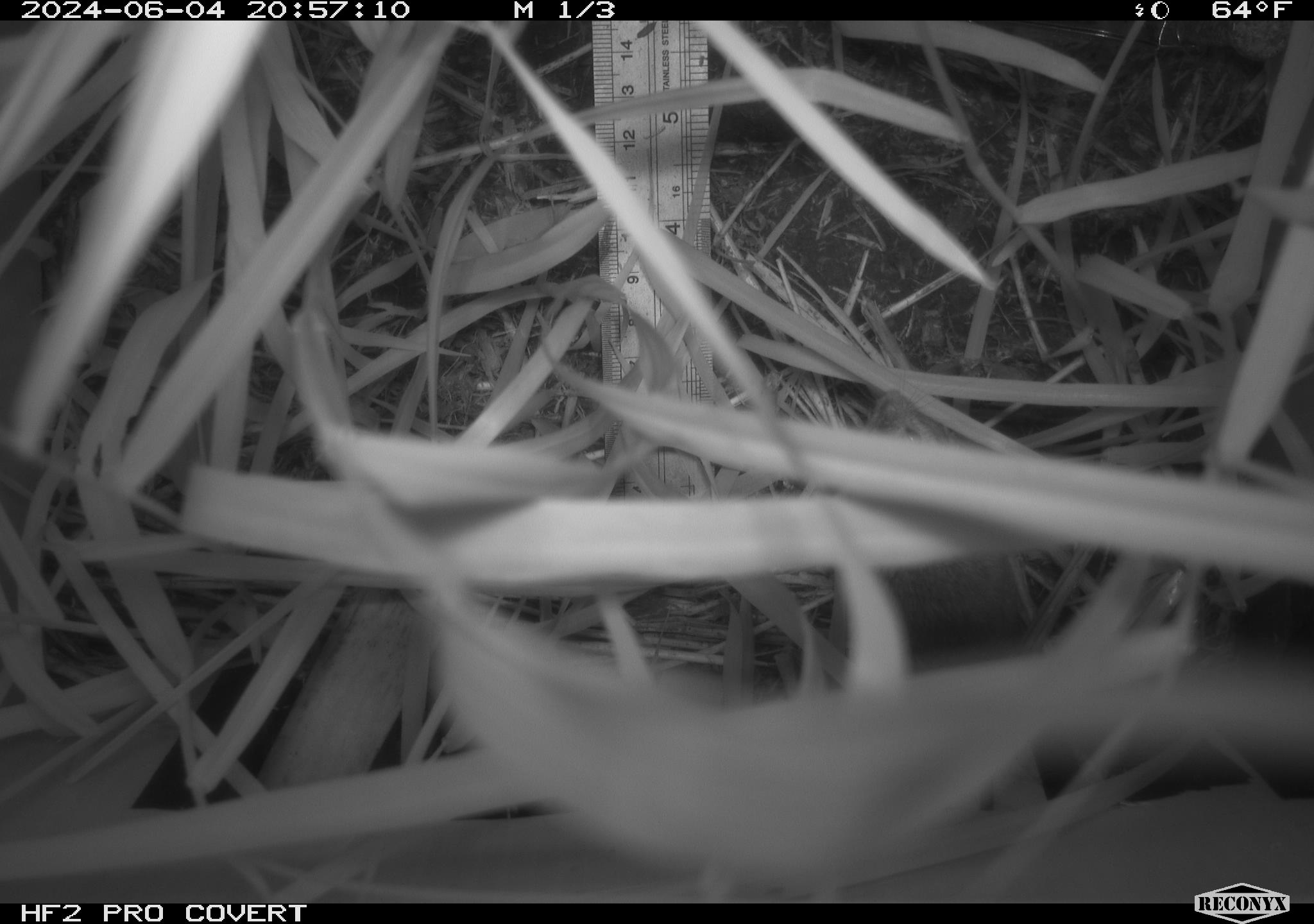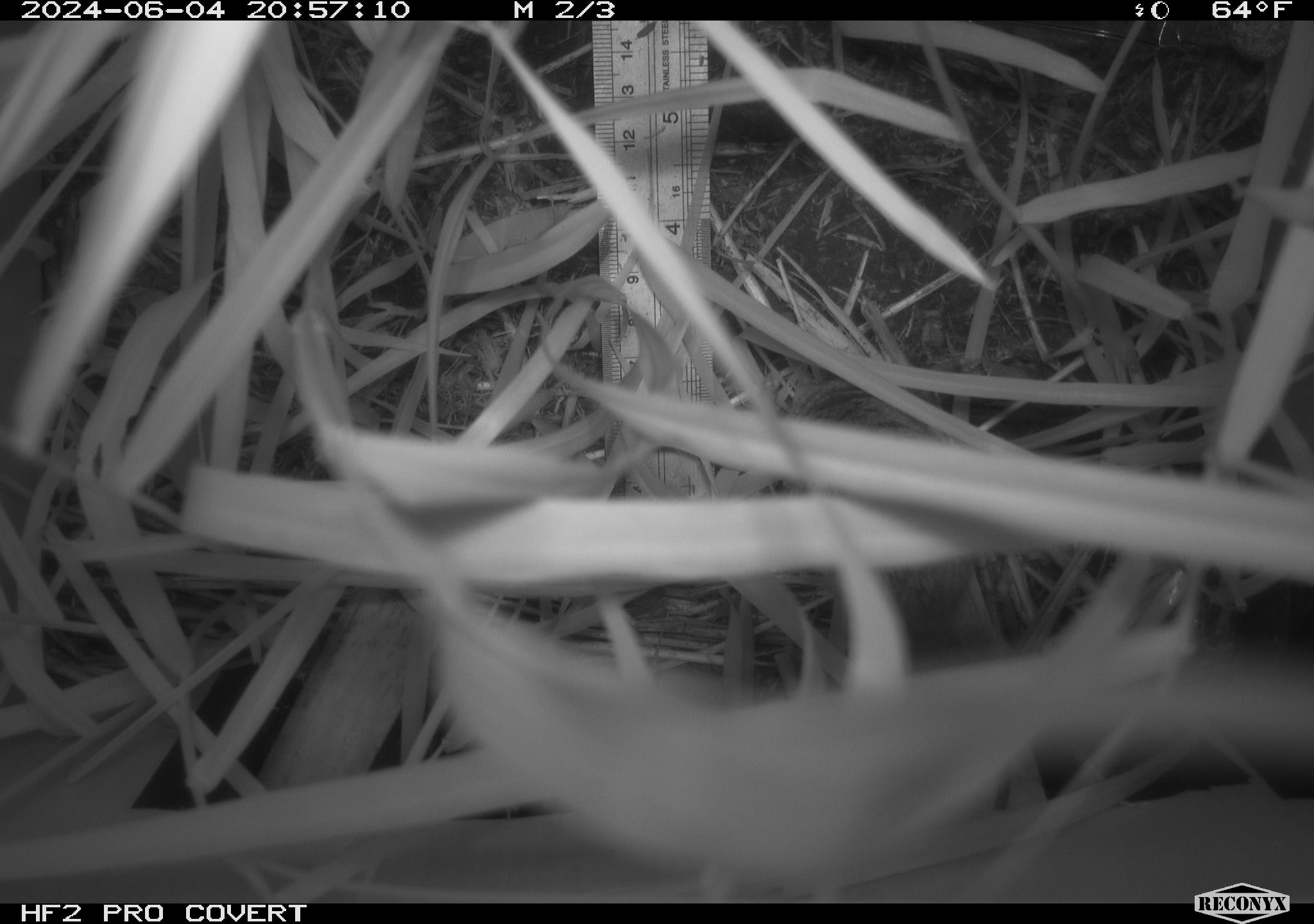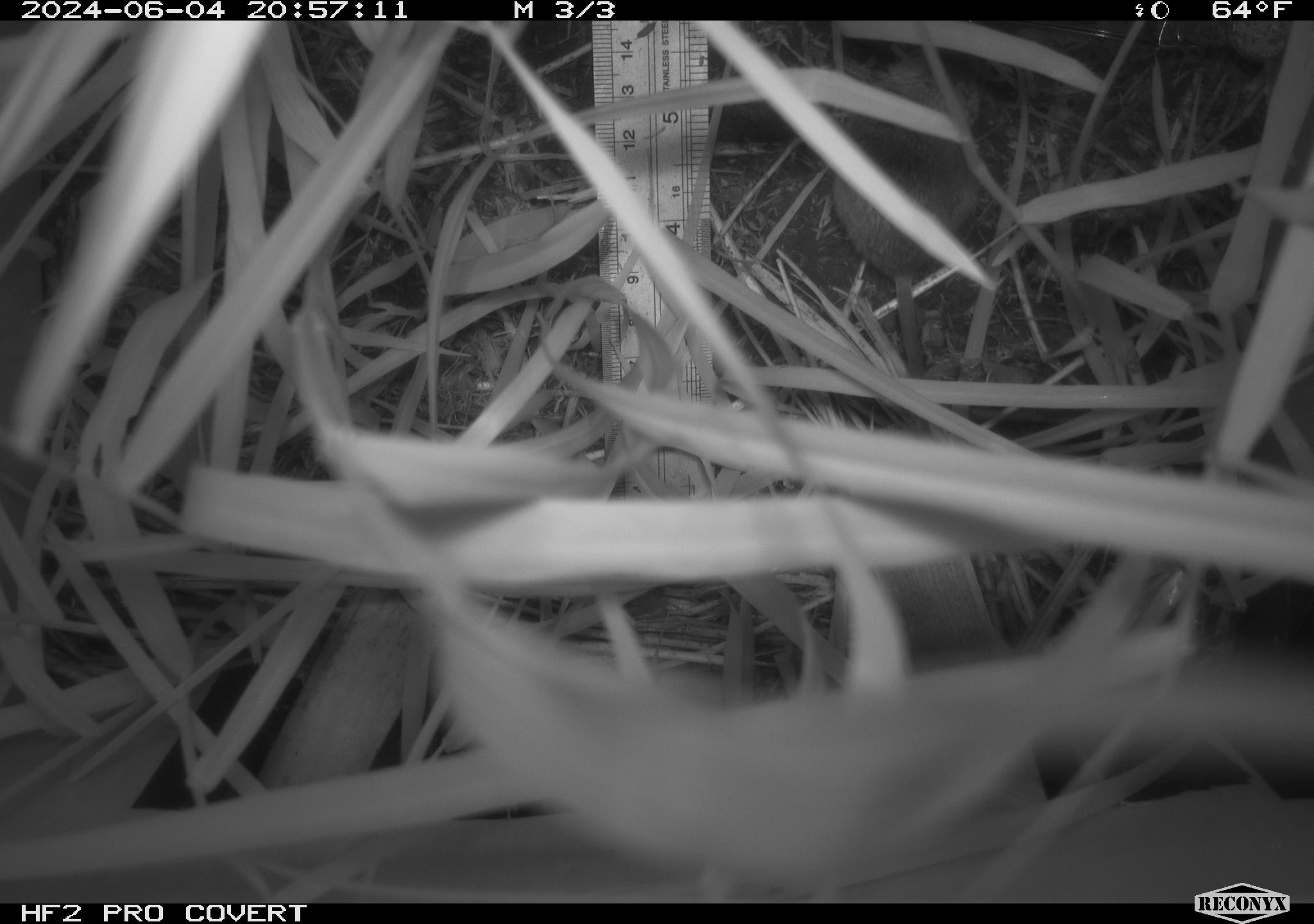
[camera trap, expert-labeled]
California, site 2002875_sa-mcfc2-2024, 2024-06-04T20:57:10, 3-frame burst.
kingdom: Animalia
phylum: Chordata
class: Mammalia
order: Rodentia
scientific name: Rodentia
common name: rodent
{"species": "rodent (Rodentia)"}